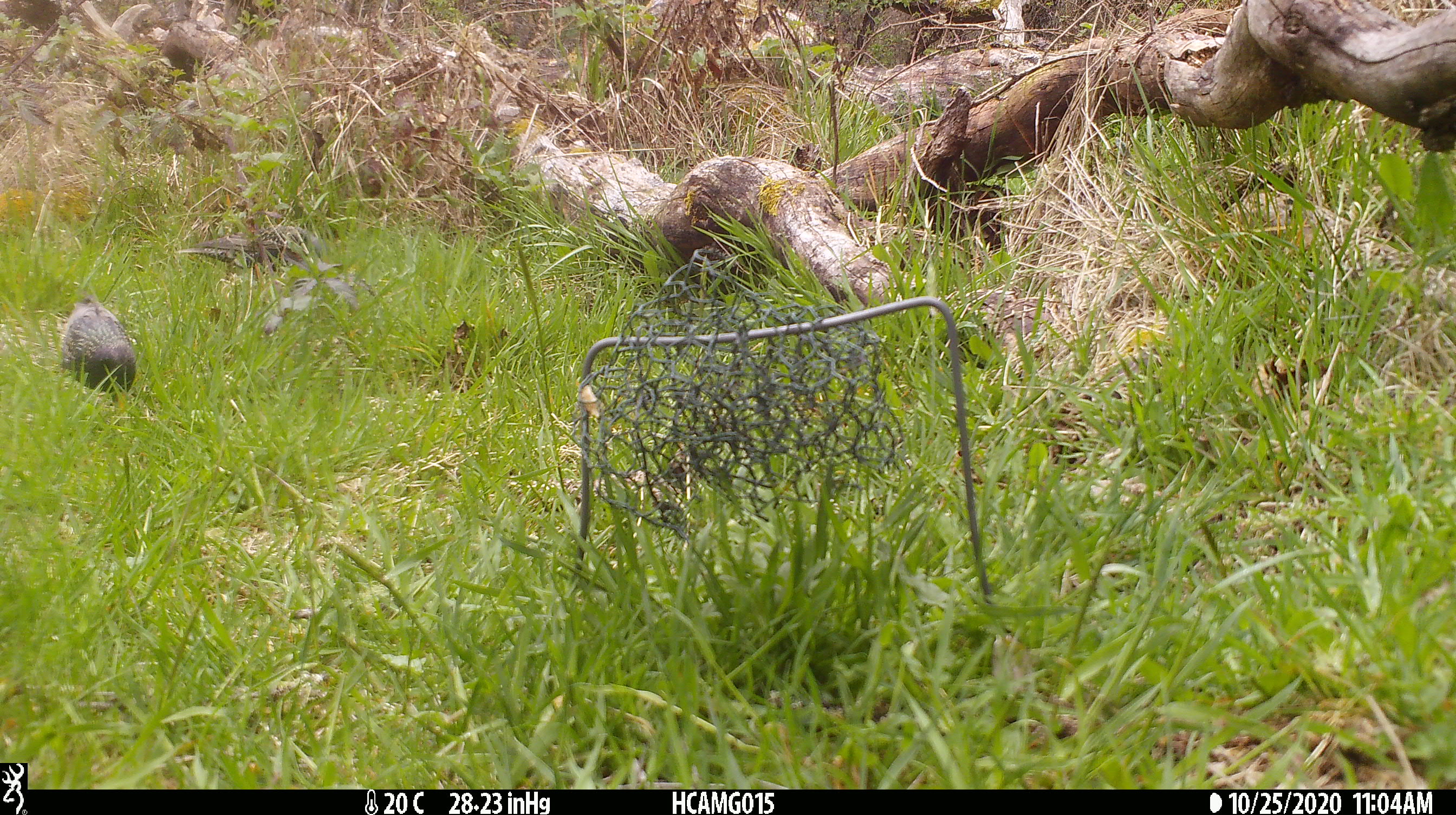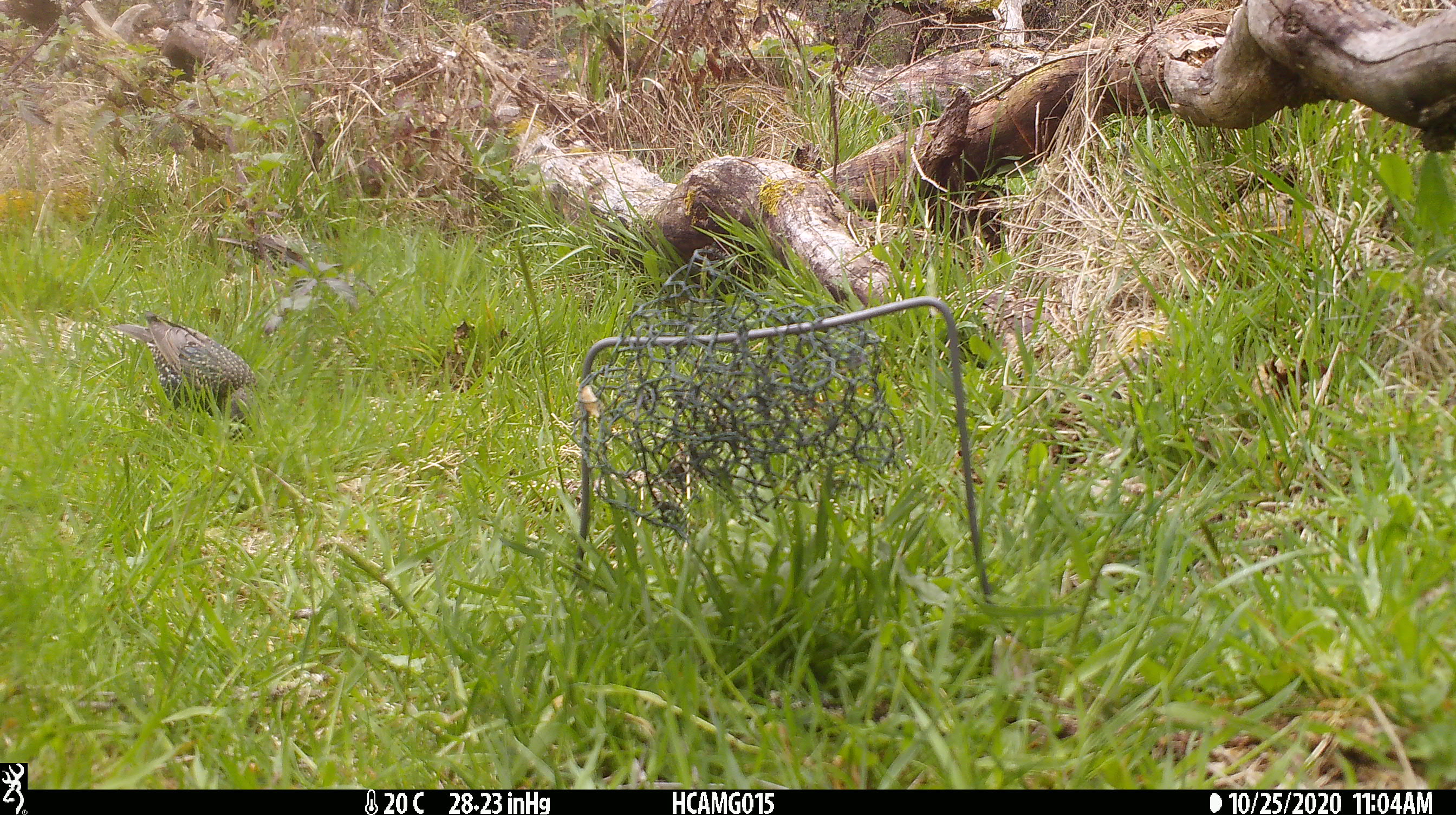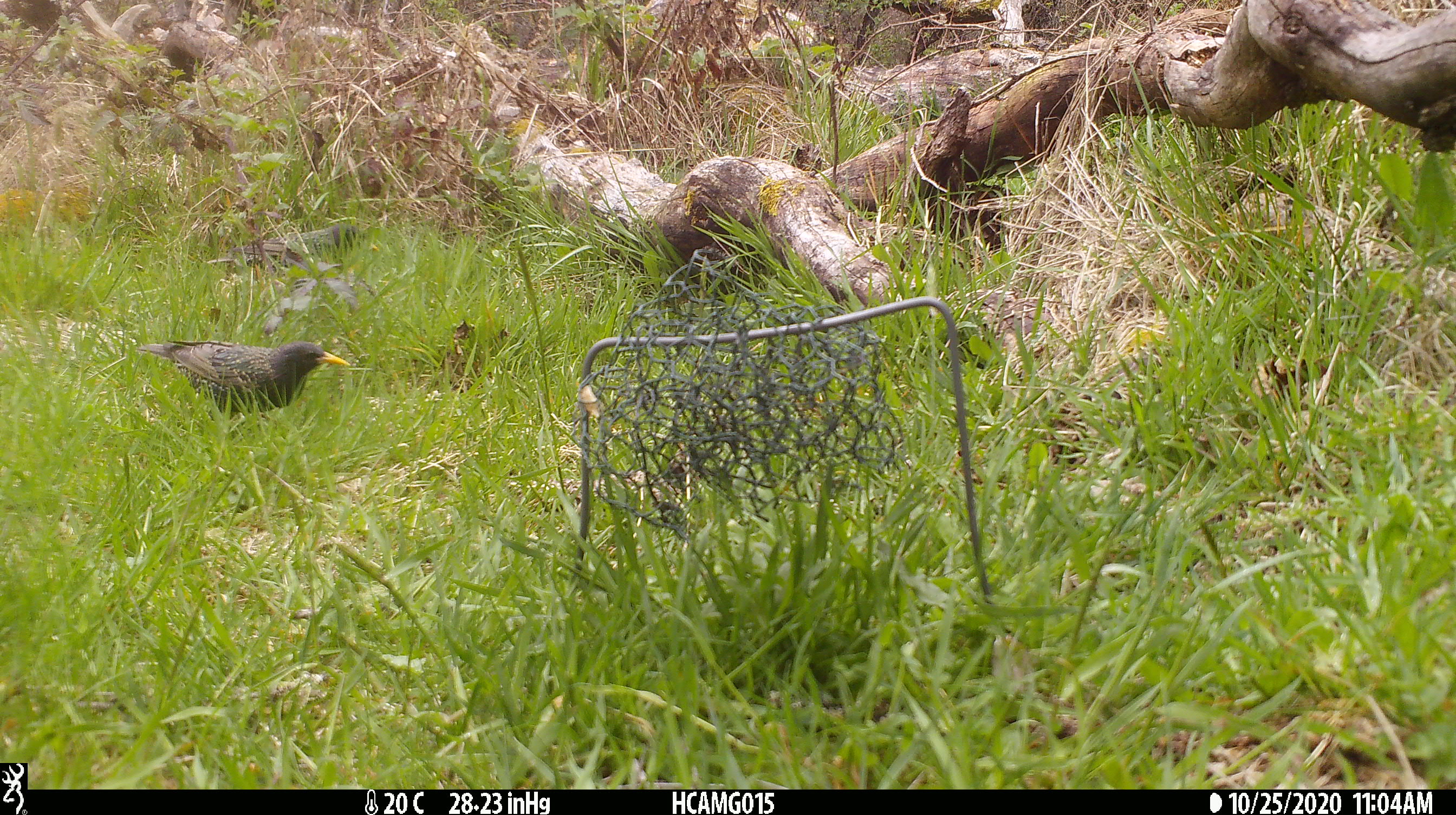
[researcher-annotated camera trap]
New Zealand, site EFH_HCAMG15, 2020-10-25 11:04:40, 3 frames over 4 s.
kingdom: Animalia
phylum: Chordata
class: Aves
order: Passeriformes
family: Sturnidae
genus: Sturnus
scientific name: Sturnus vulgaris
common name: european starling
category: starling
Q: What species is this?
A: Starling (european starling) (Sturnus vulgaris).